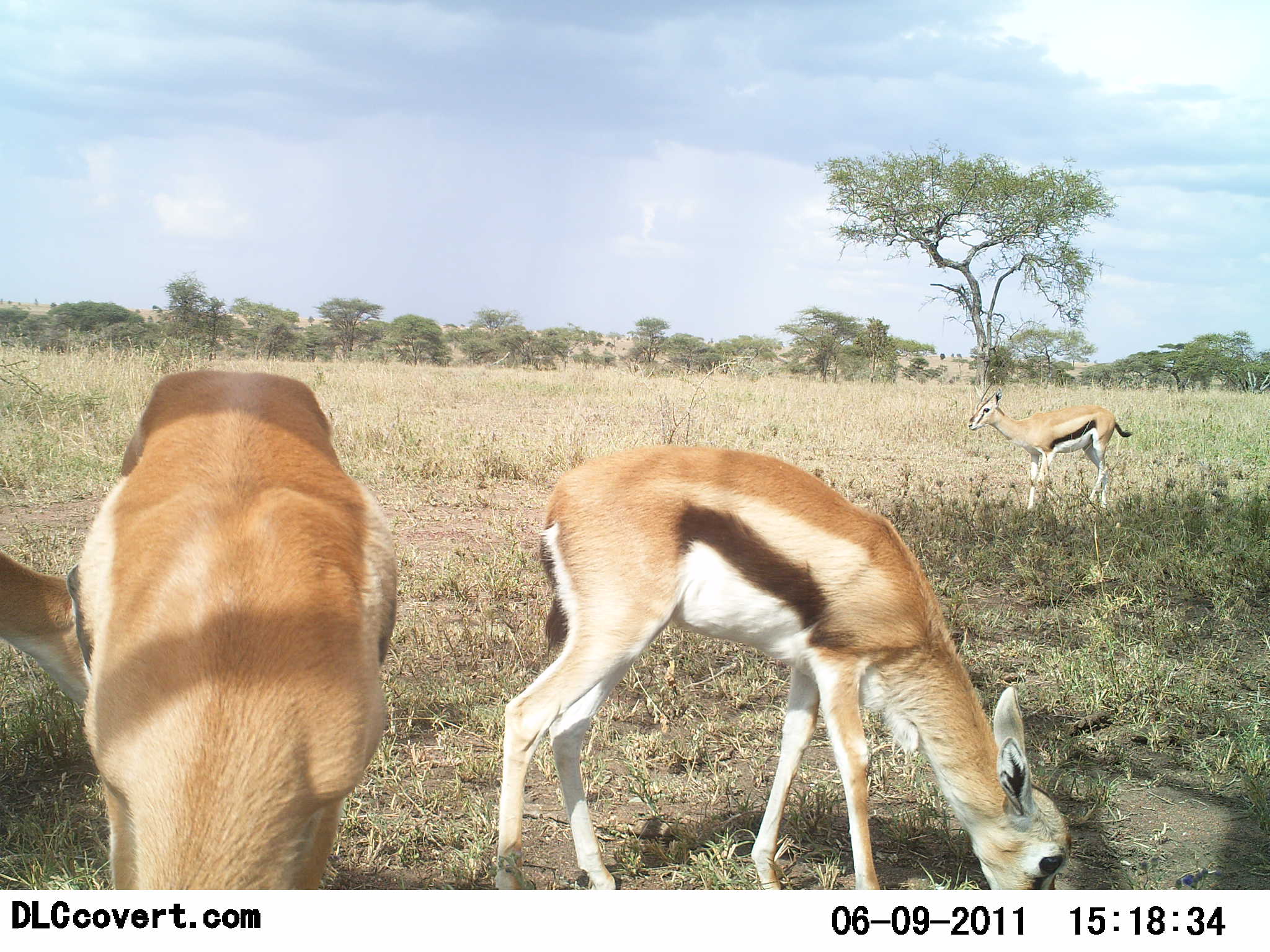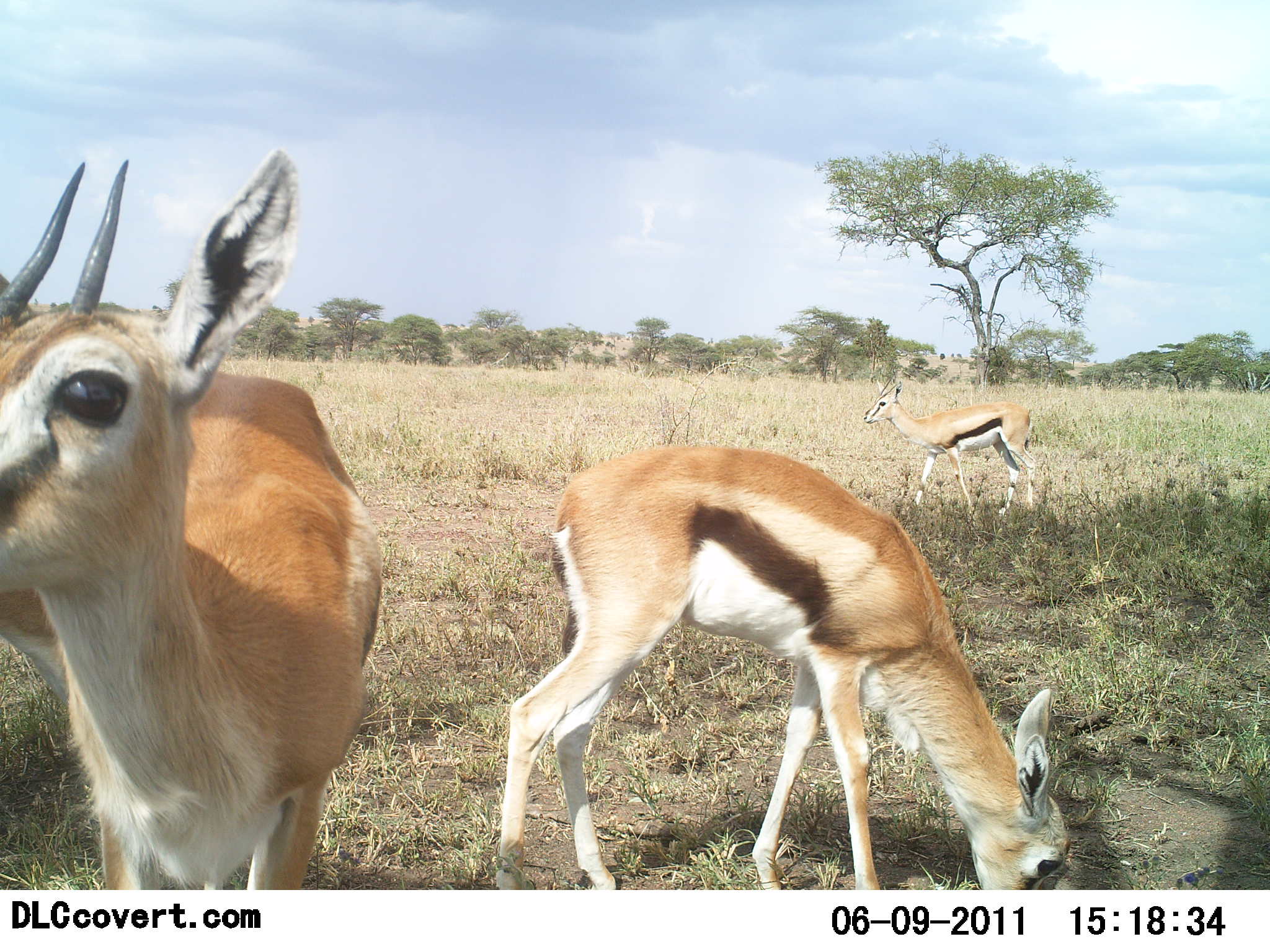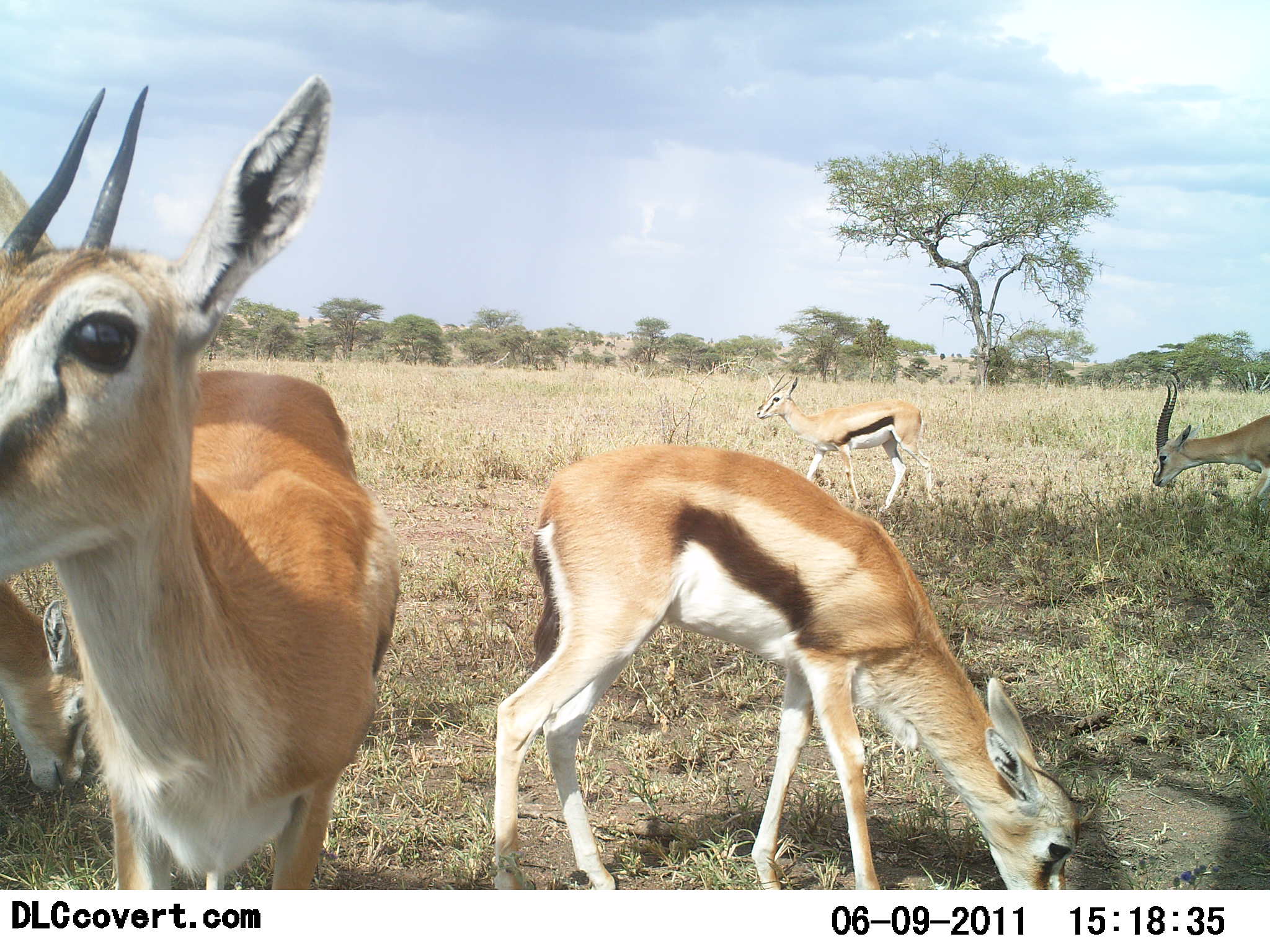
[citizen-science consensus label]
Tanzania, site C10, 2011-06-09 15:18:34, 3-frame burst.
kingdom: Animalia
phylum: Chordata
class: Mammalia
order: Artiodactyla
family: Bovidae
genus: Eudorcas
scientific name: Eudorcas thomsonii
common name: thomson's gazelle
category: gazellethomsons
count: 5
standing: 44%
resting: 0%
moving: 44%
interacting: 0%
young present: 0%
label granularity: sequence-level